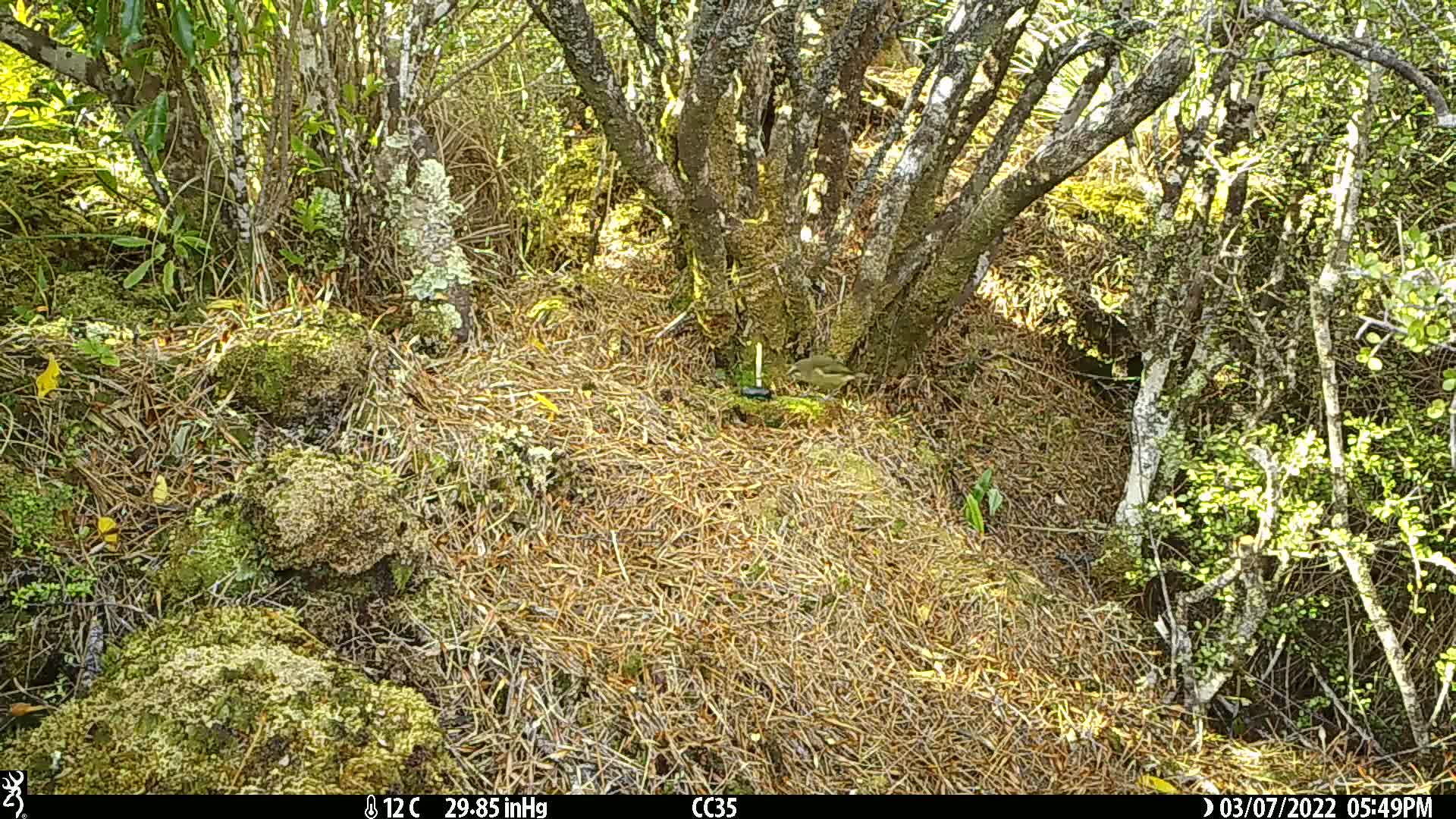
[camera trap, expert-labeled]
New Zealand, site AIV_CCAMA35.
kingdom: Animalia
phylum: Chordata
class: Aves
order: Passeriformes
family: Meliphagidae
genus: Anthornis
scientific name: Anthornis melanura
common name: new zealand bellbird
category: bellbird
Bellbird (new zealand bellbird) (Anthornis melanura).